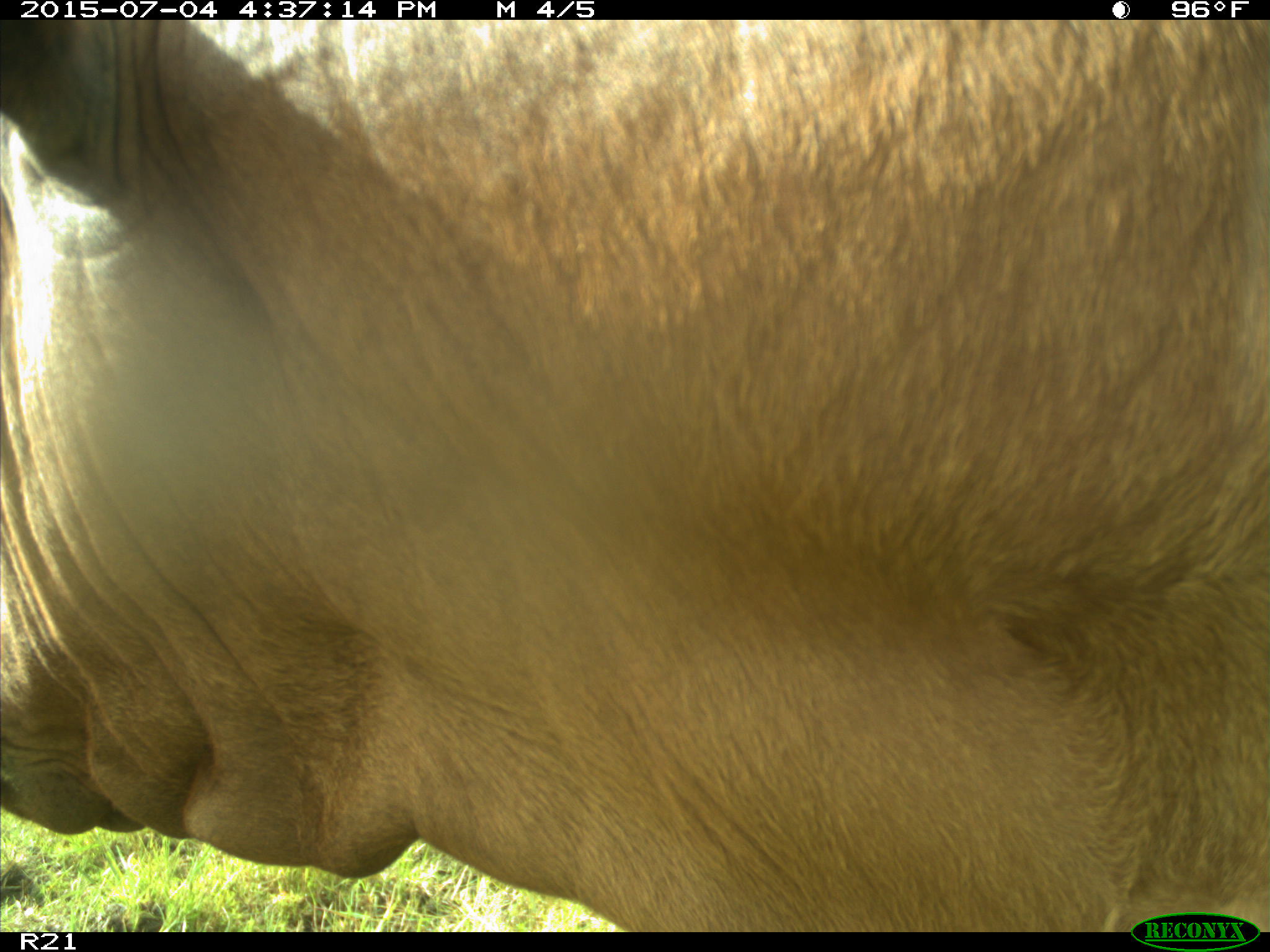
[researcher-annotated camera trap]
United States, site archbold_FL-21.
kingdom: Animalia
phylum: Chordata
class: Mammalia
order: Artiodactyla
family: Bovidae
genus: Bos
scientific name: Bos taurus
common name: domestic cow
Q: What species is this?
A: Bos taurus (domestic cow).